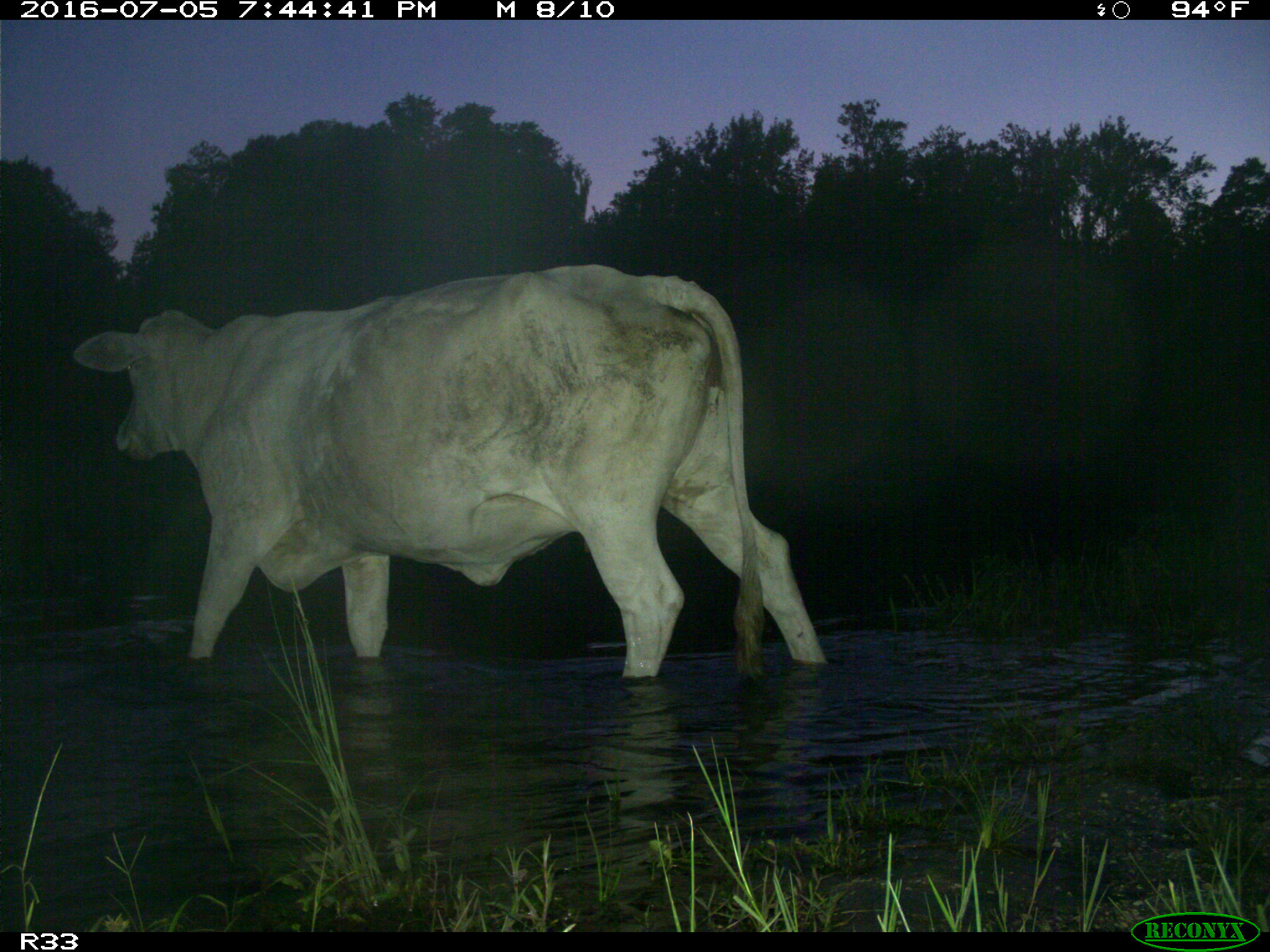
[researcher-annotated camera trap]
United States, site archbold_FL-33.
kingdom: Animalia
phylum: Chordata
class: Mammalia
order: Artiodactyla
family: Bovidae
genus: Bos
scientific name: Bos taurus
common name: domestic cow